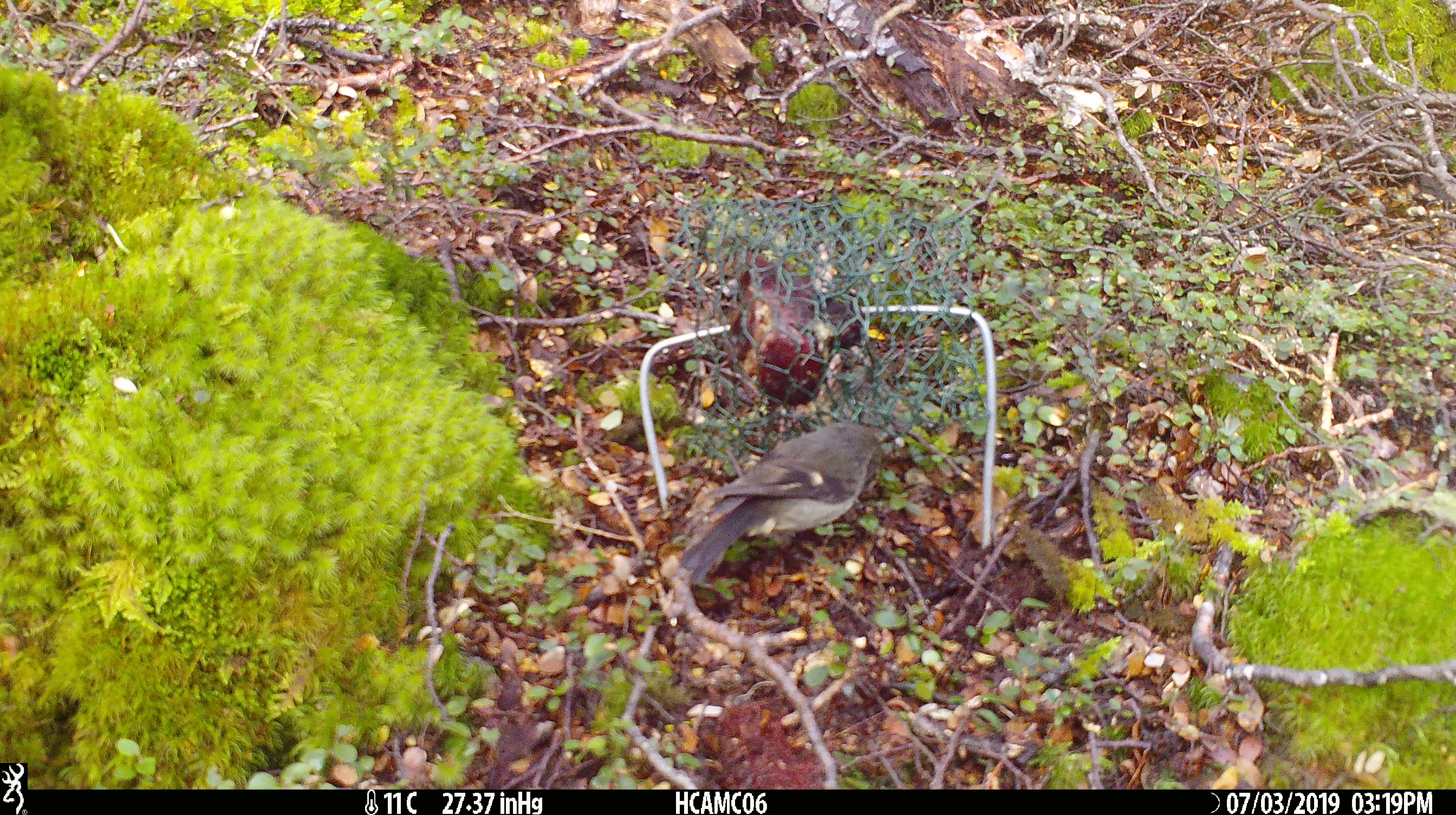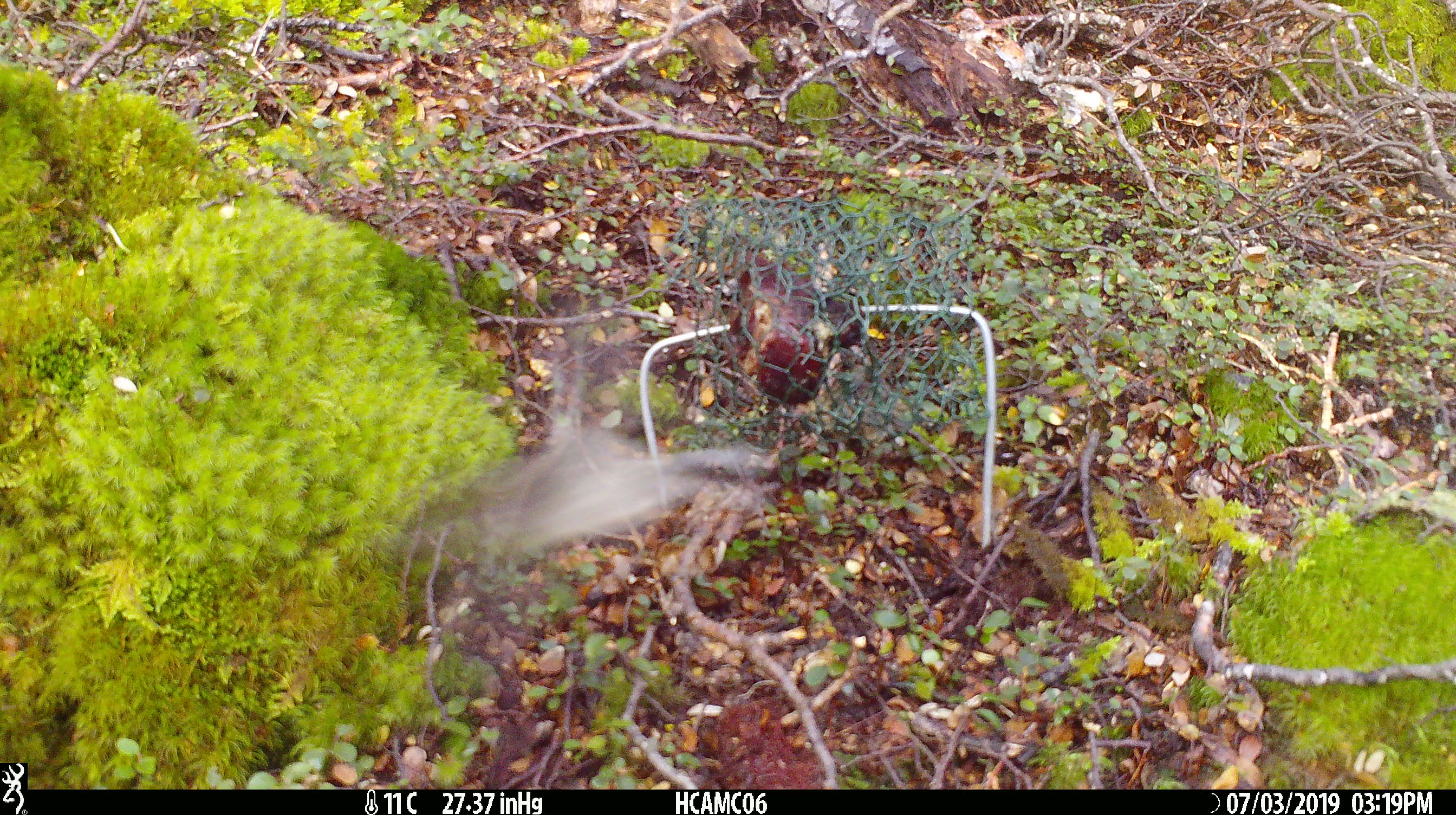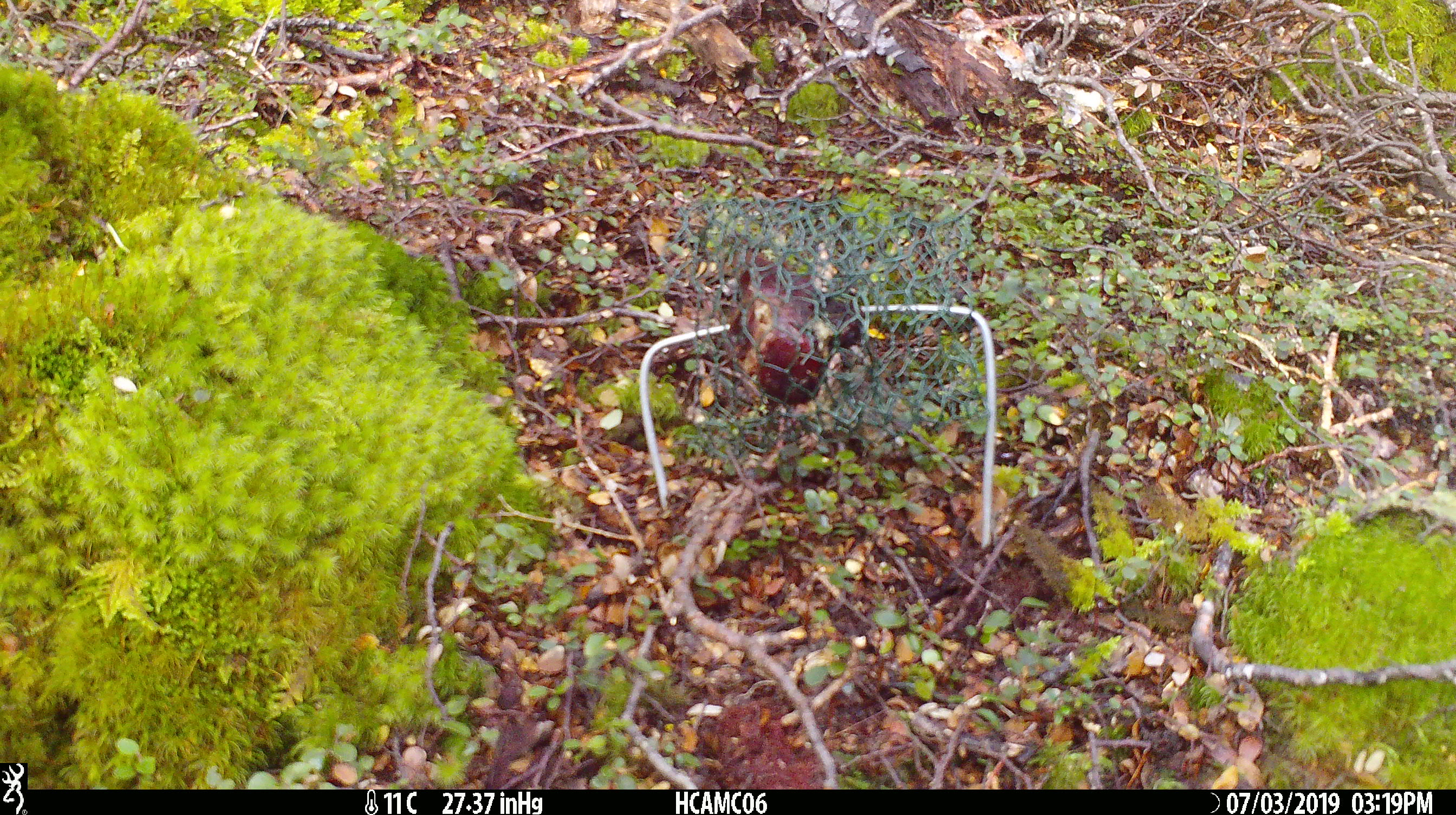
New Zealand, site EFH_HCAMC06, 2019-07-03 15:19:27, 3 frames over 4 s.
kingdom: Animalia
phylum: Chordata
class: Aves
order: Passeriformes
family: Petroicidae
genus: Petroica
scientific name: Petroica macrocephala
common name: tomtit